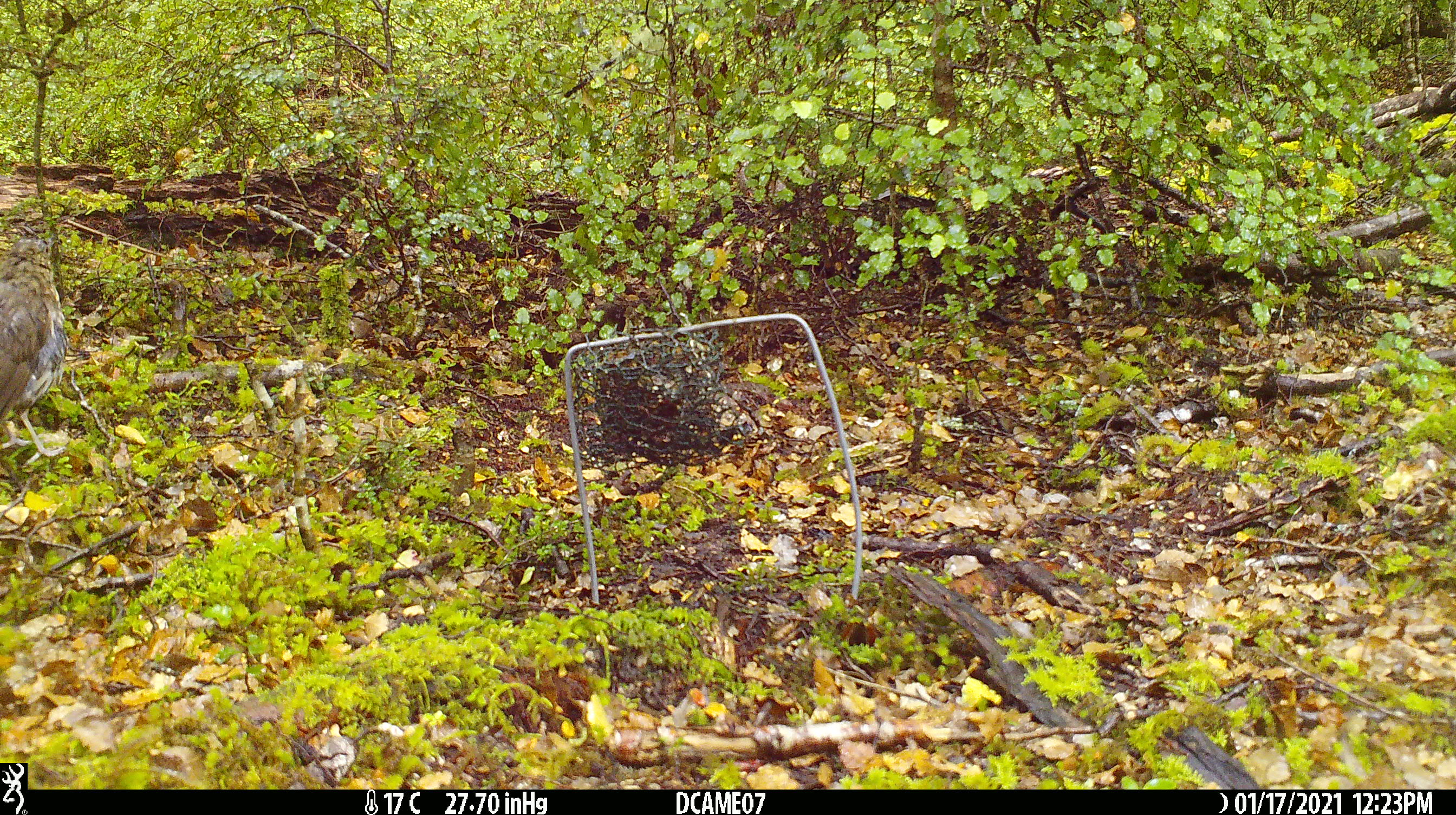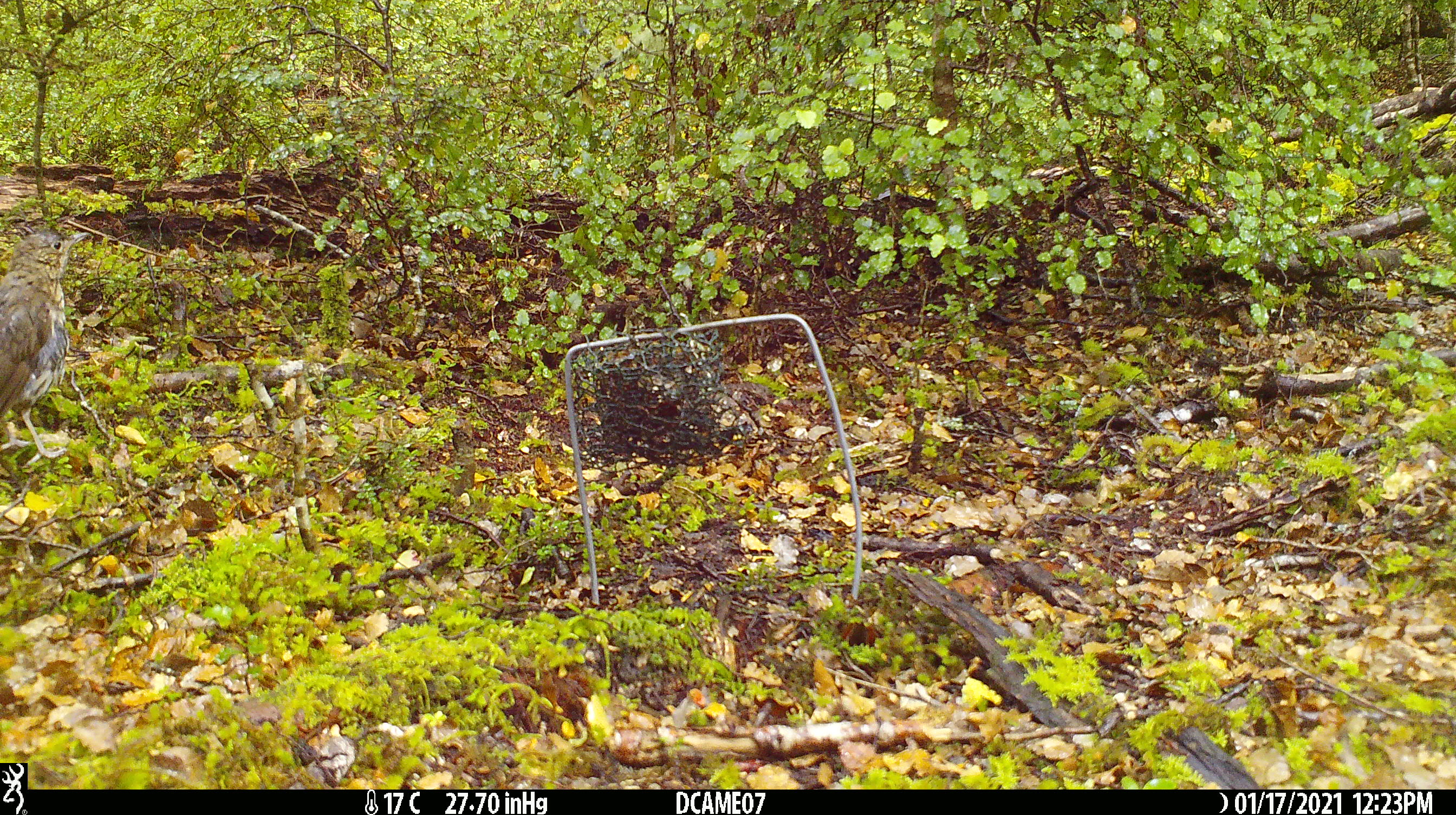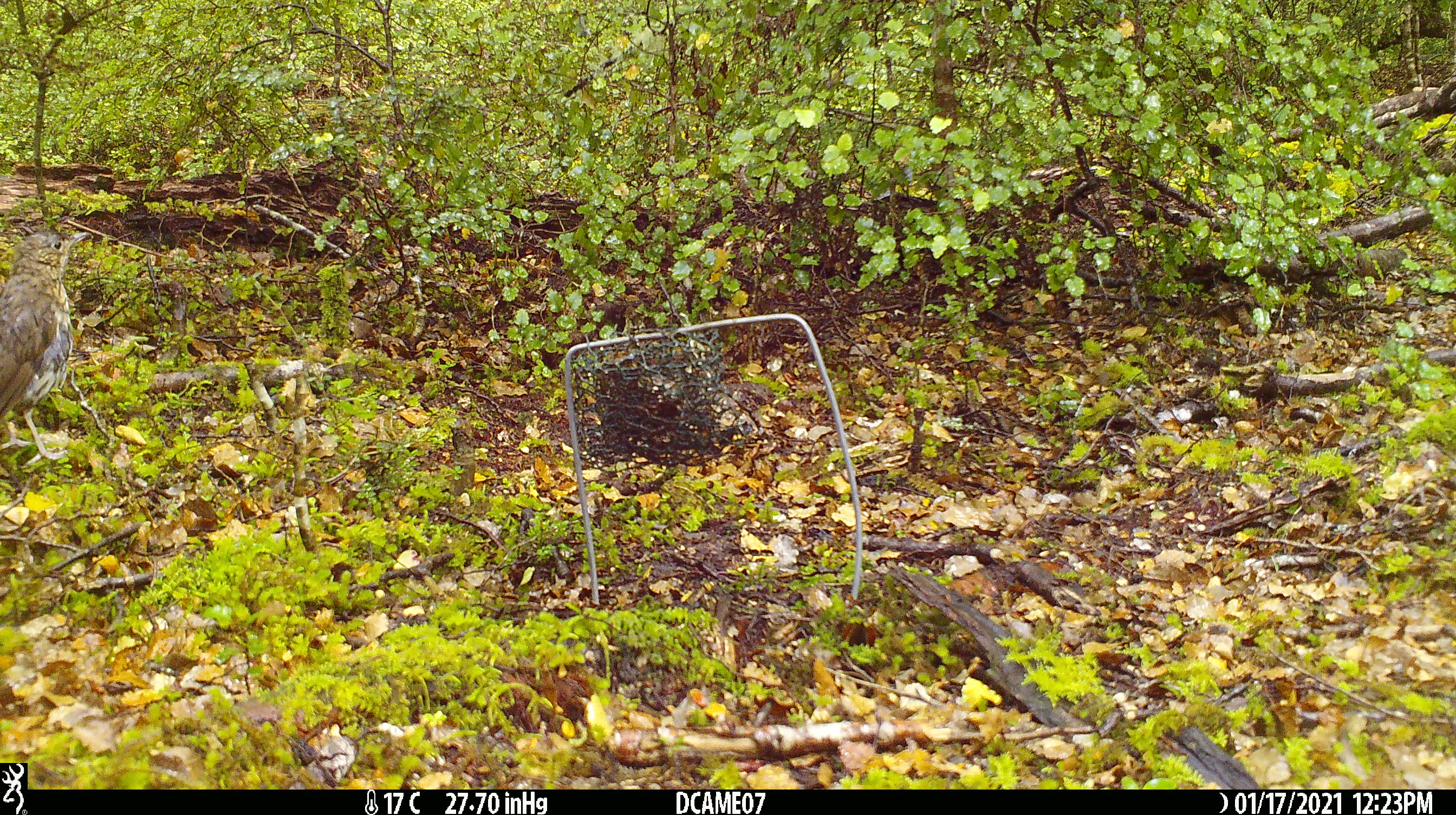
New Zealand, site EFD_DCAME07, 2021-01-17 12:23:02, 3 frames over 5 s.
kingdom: Animalia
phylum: Chordata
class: Aves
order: Passeriformes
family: Turdidae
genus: Turdus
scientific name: Turdus philomelos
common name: song thrush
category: thrush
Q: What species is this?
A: Thrush (song thrush) (Turdus philomelos).